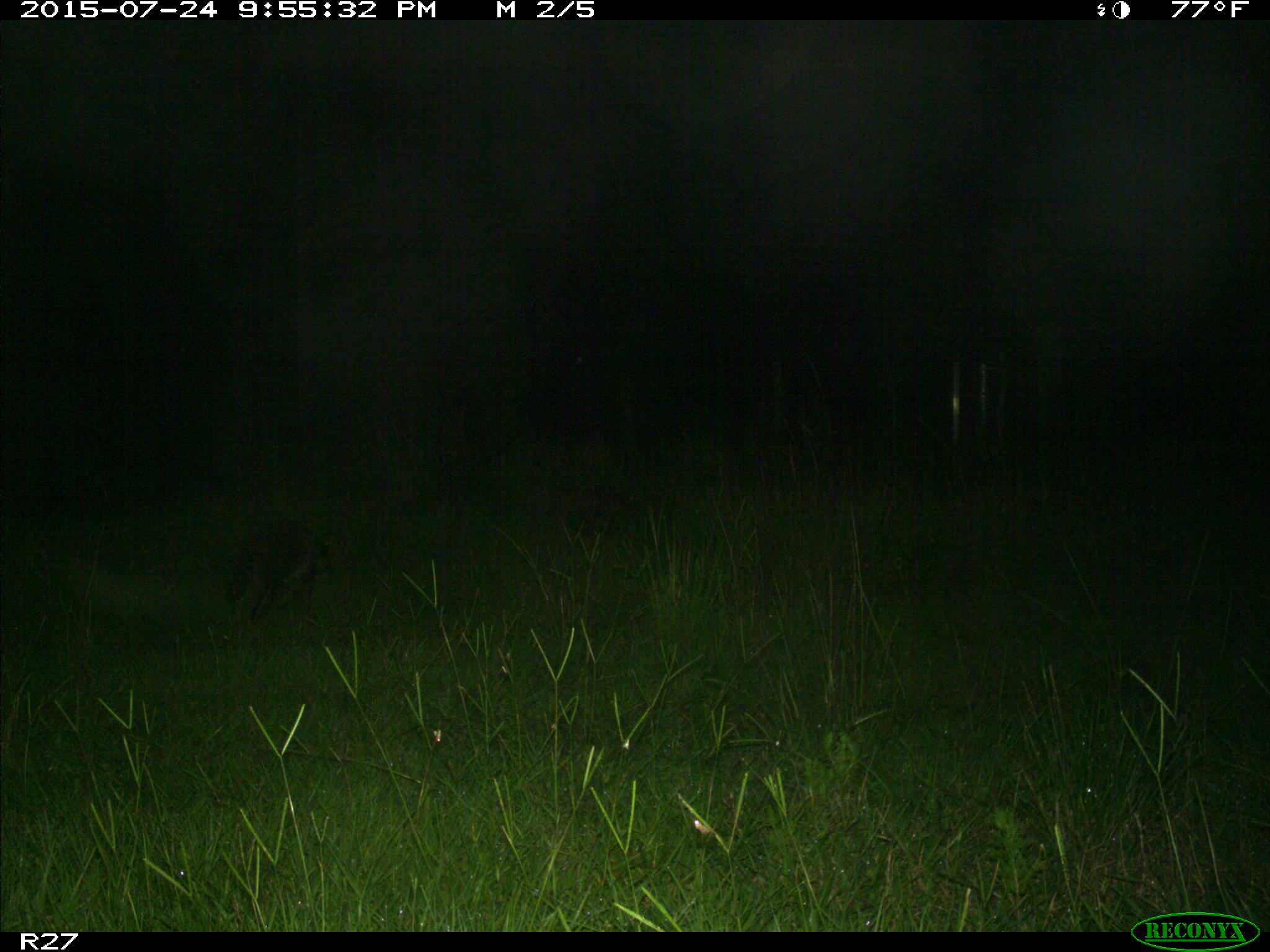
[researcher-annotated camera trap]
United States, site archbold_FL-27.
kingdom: Animalia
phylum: Chordata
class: Mammalia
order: Carnivora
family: Procyonidae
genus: Procyon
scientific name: Procyon lotor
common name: common raccoon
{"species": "Procyon lotor (common raccoon)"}